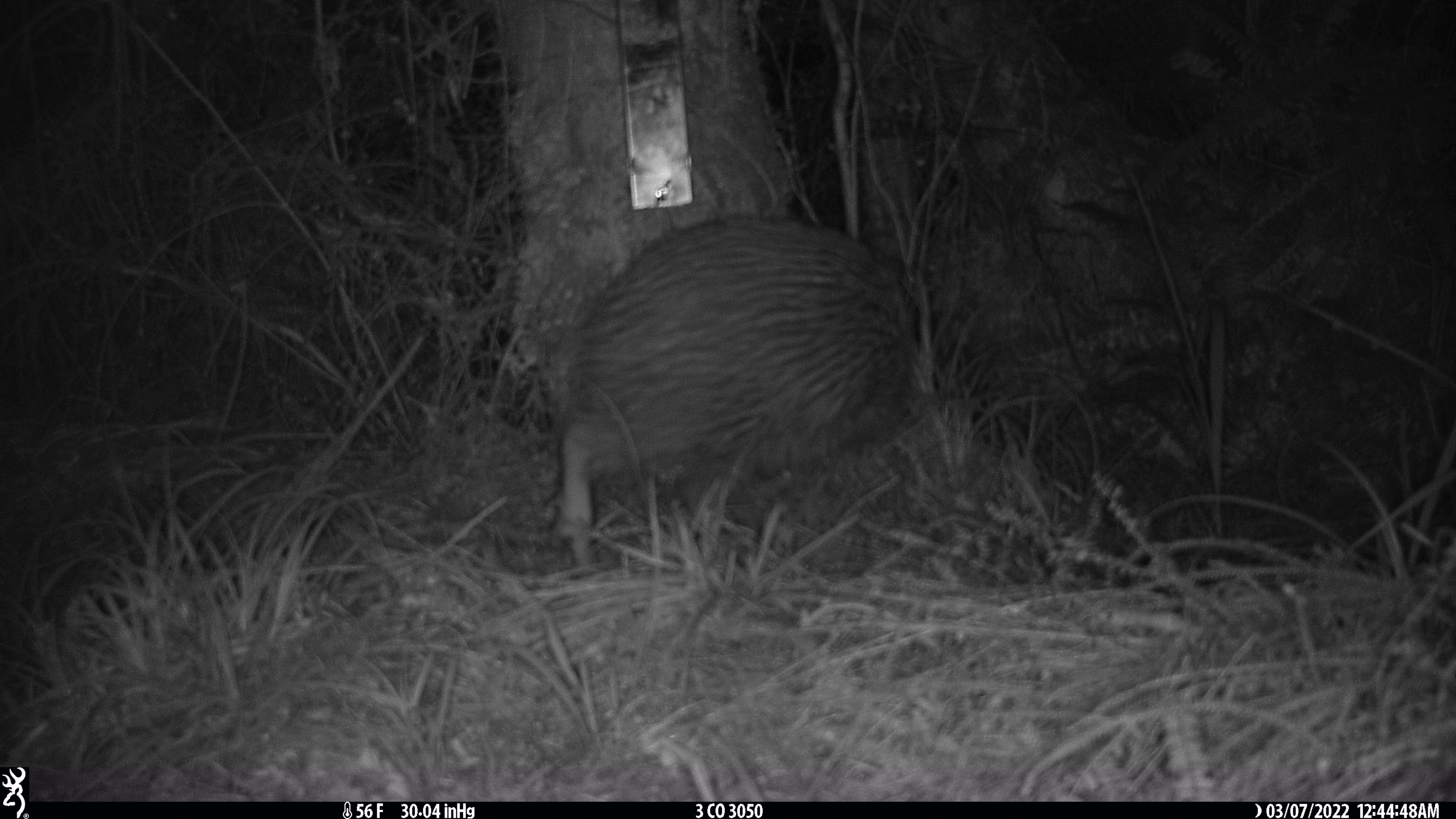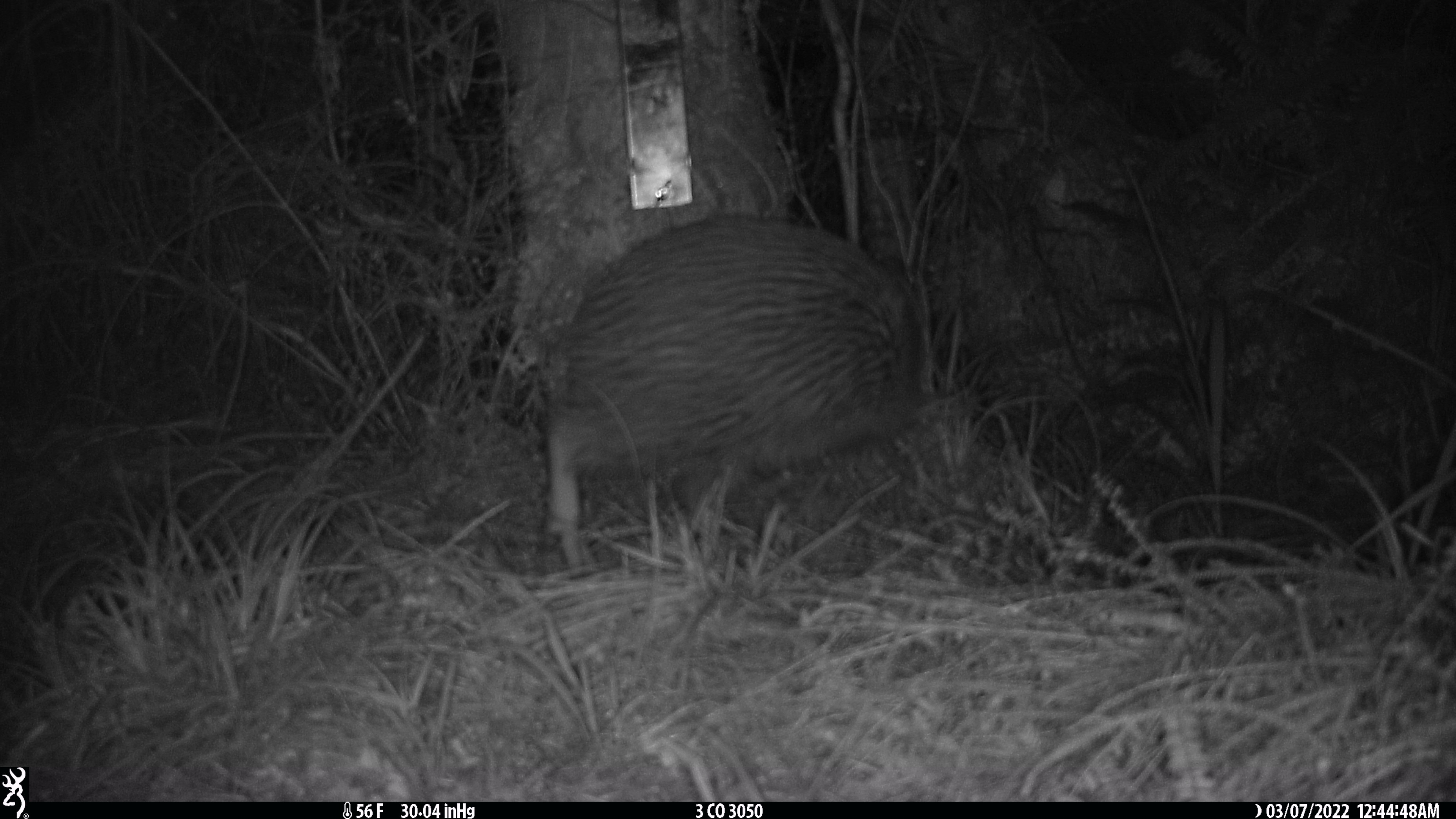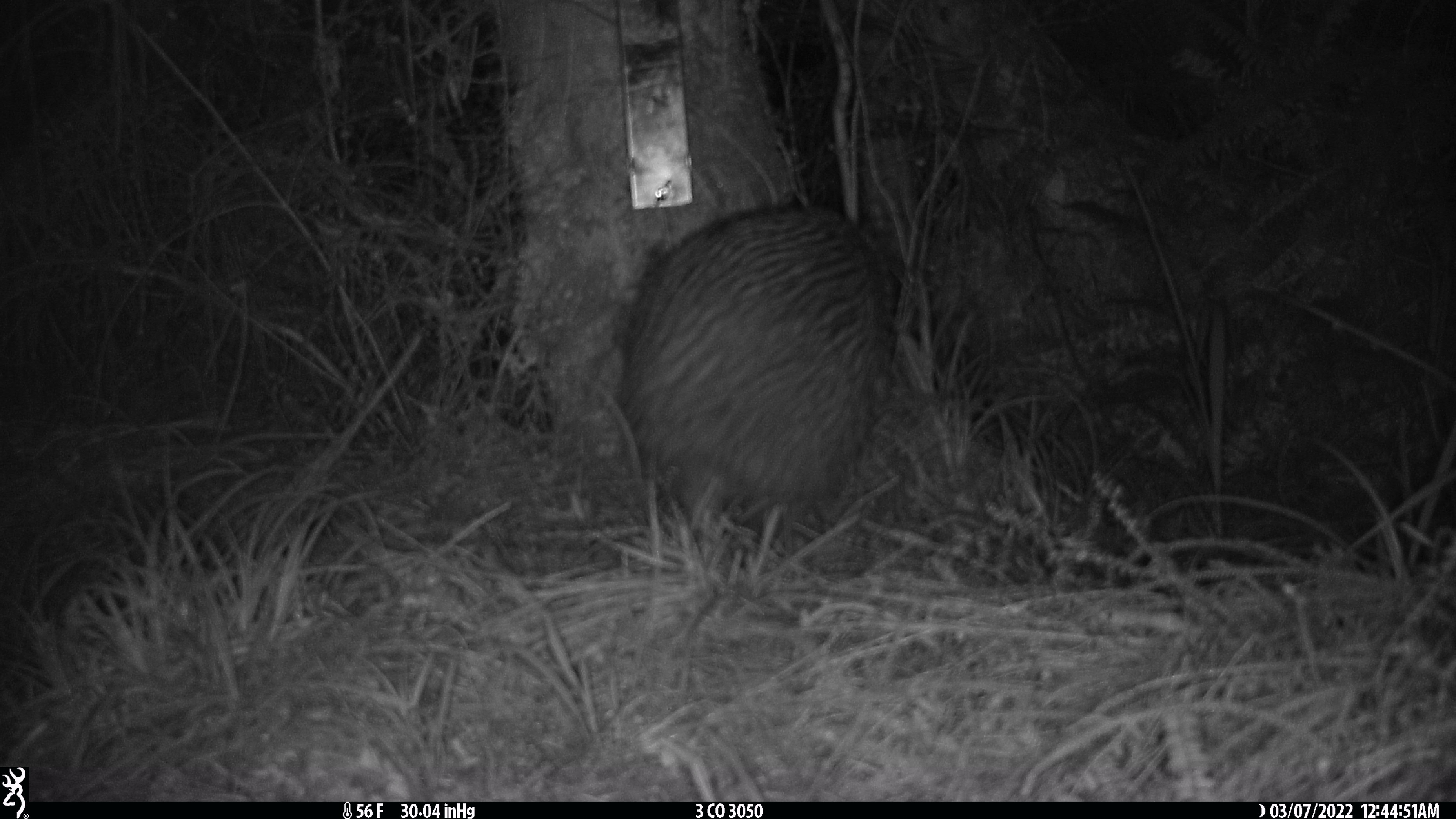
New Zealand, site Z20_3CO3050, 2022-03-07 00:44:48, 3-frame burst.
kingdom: Animalia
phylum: Chordata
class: Aves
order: Apterygiformes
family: Apterygidae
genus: Apteryx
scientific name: Apteryx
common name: kiwi